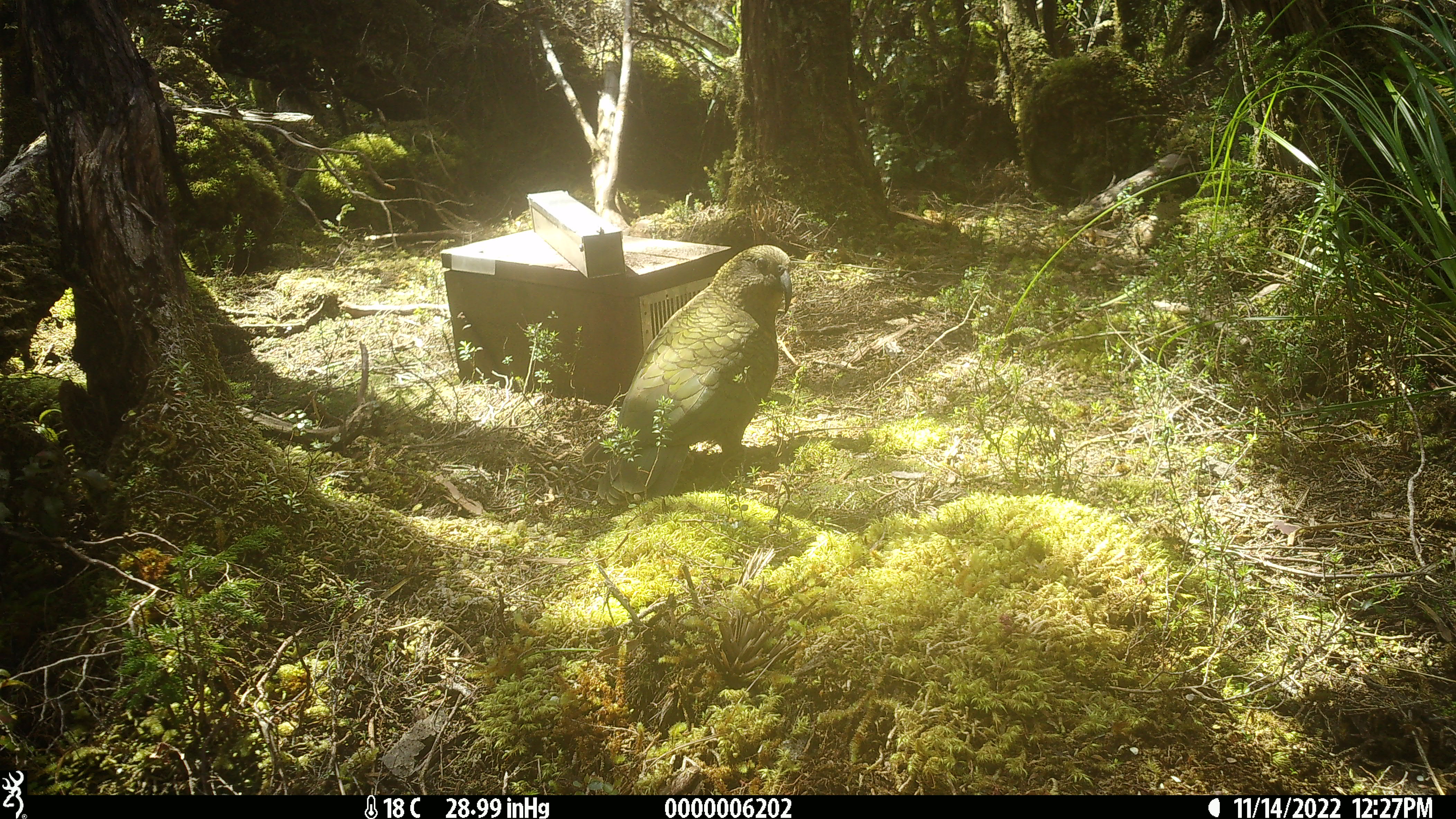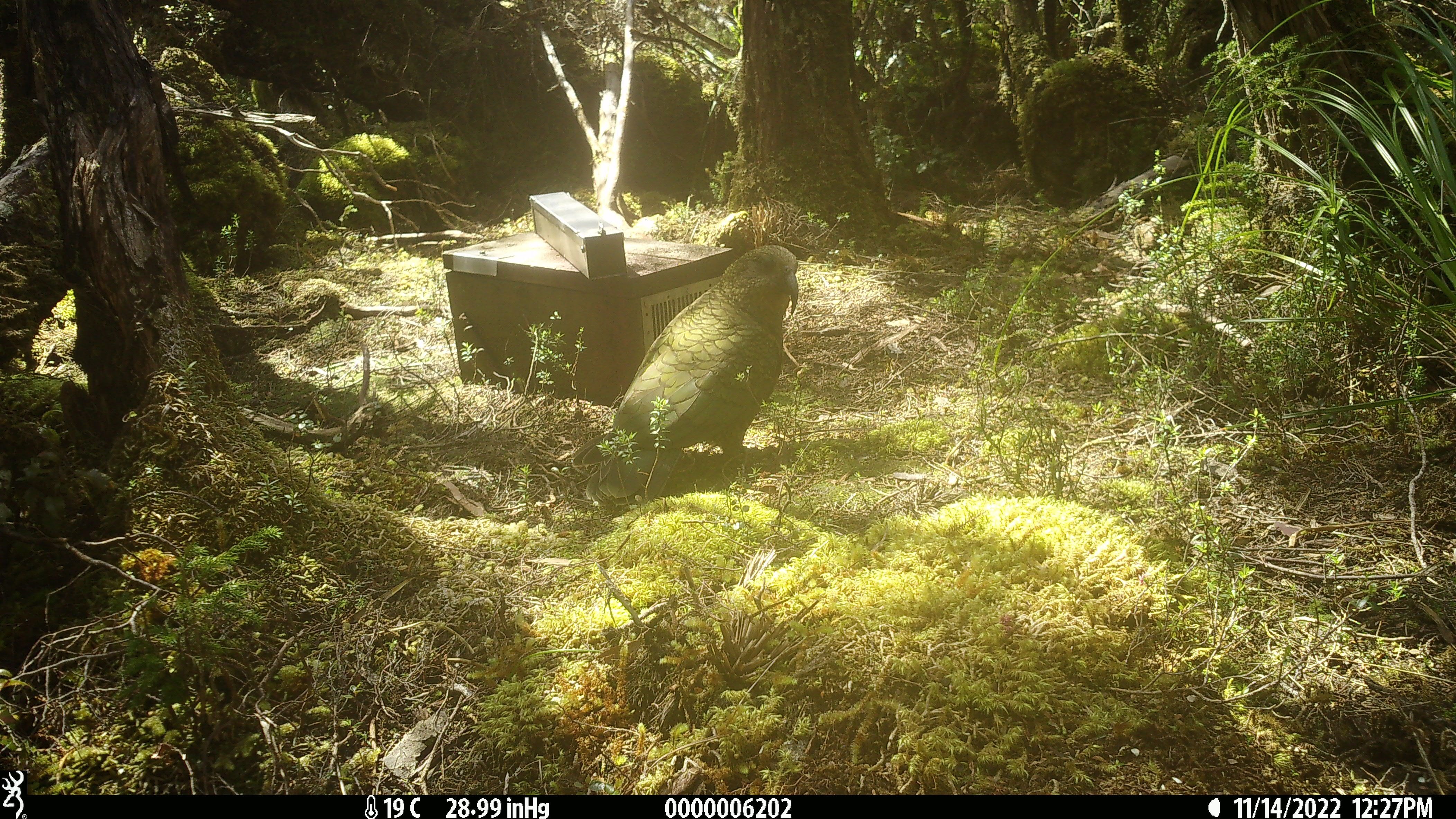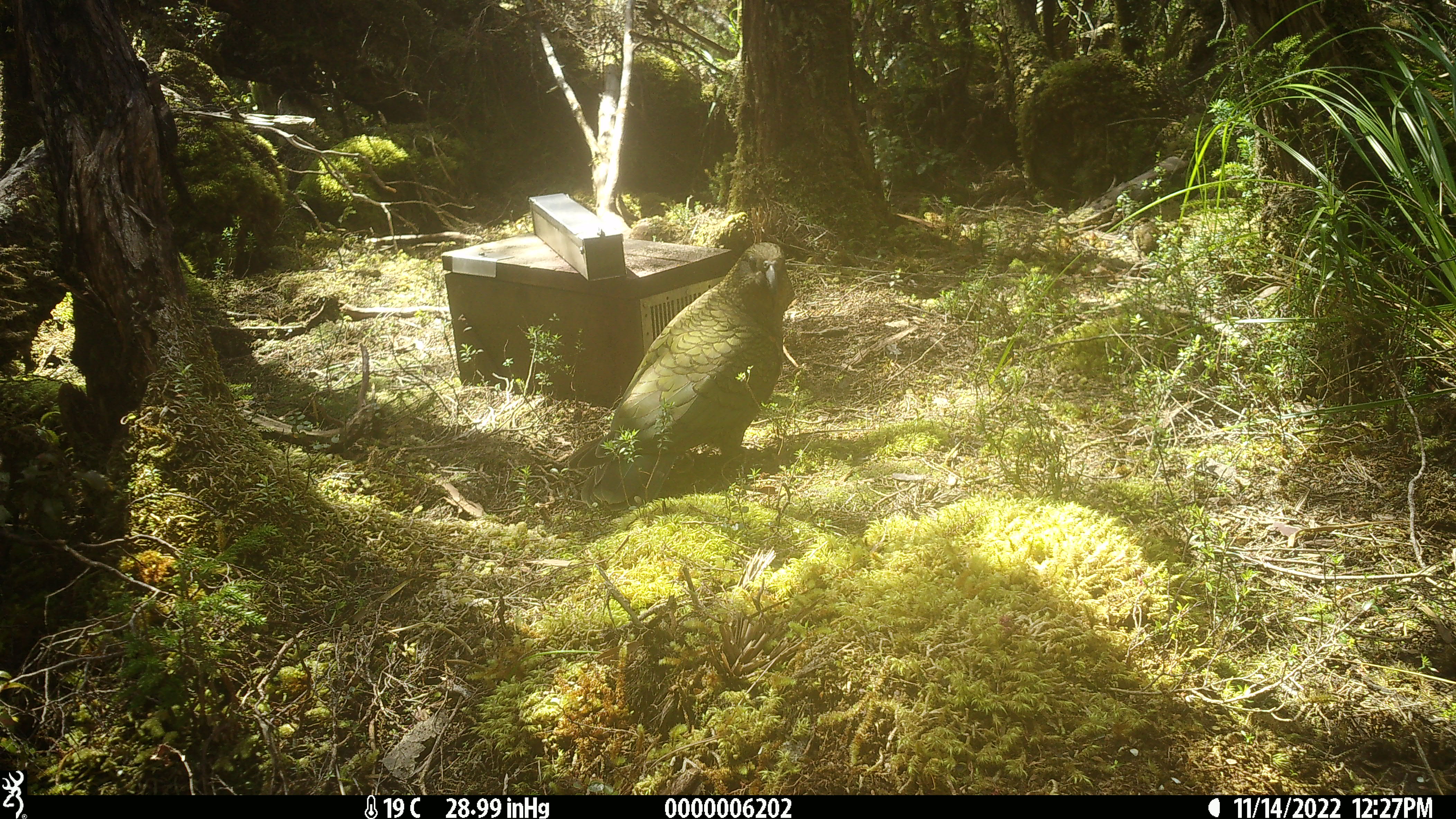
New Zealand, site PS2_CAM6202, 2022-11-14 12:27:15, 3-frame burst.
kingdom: Animalia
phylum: Chordata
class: Aves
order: Psittaciformes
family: Strigopidae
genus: Nestor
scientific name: Nestor notabilis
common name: kea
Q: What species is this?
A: Kea (Nestor notabilis).